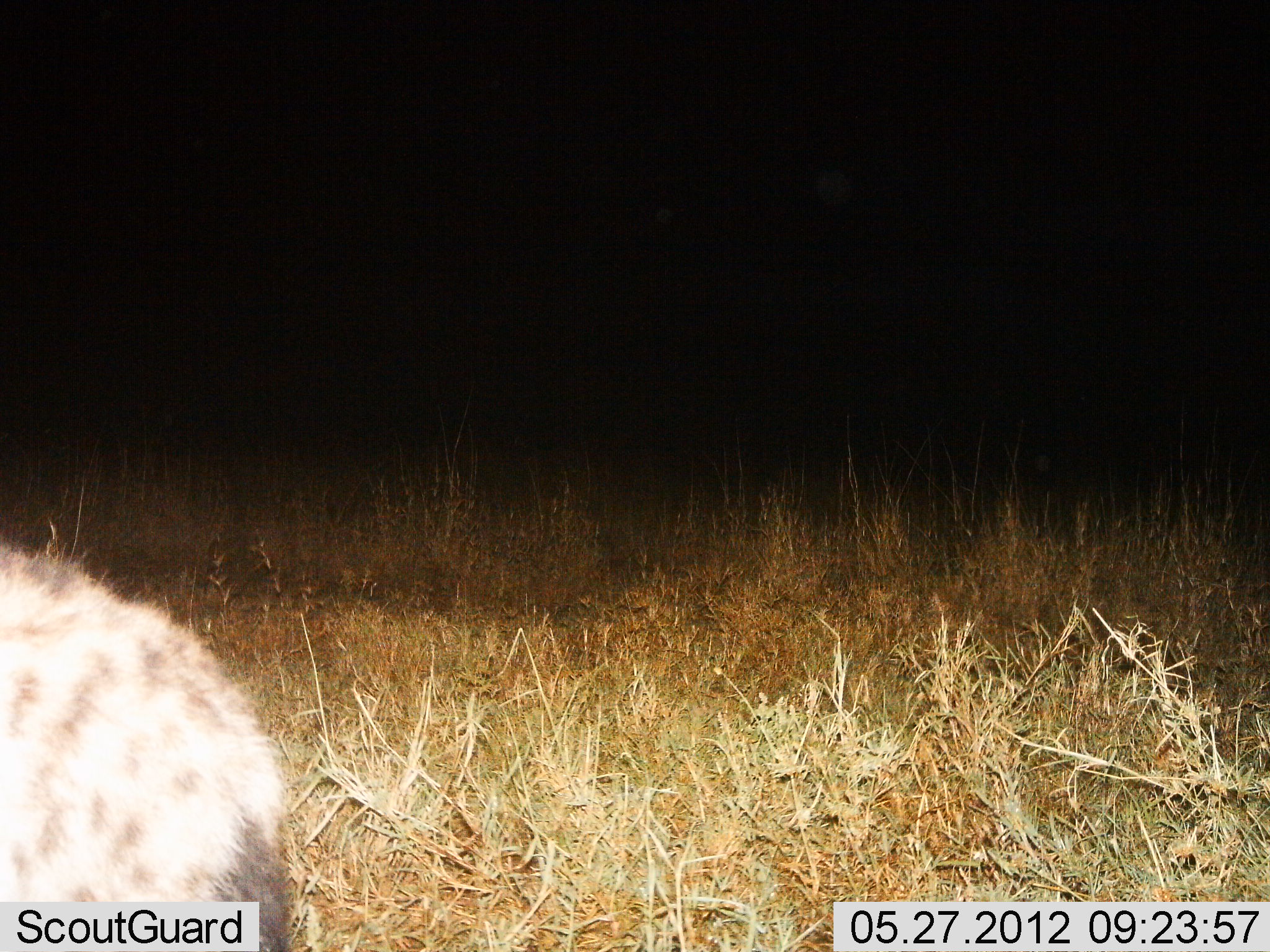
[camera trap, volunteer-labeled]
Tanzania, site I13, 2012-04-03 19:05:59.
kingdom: Animalia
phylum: Chordata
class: Mammalia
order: Carnivora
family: Hyaenidae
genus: Crocuta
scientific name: Crocuta crocuta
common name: spotted hyena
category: hyenaspotted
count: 1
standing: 77%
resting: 0%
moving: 23%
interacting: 0%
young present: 0%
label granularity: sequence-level